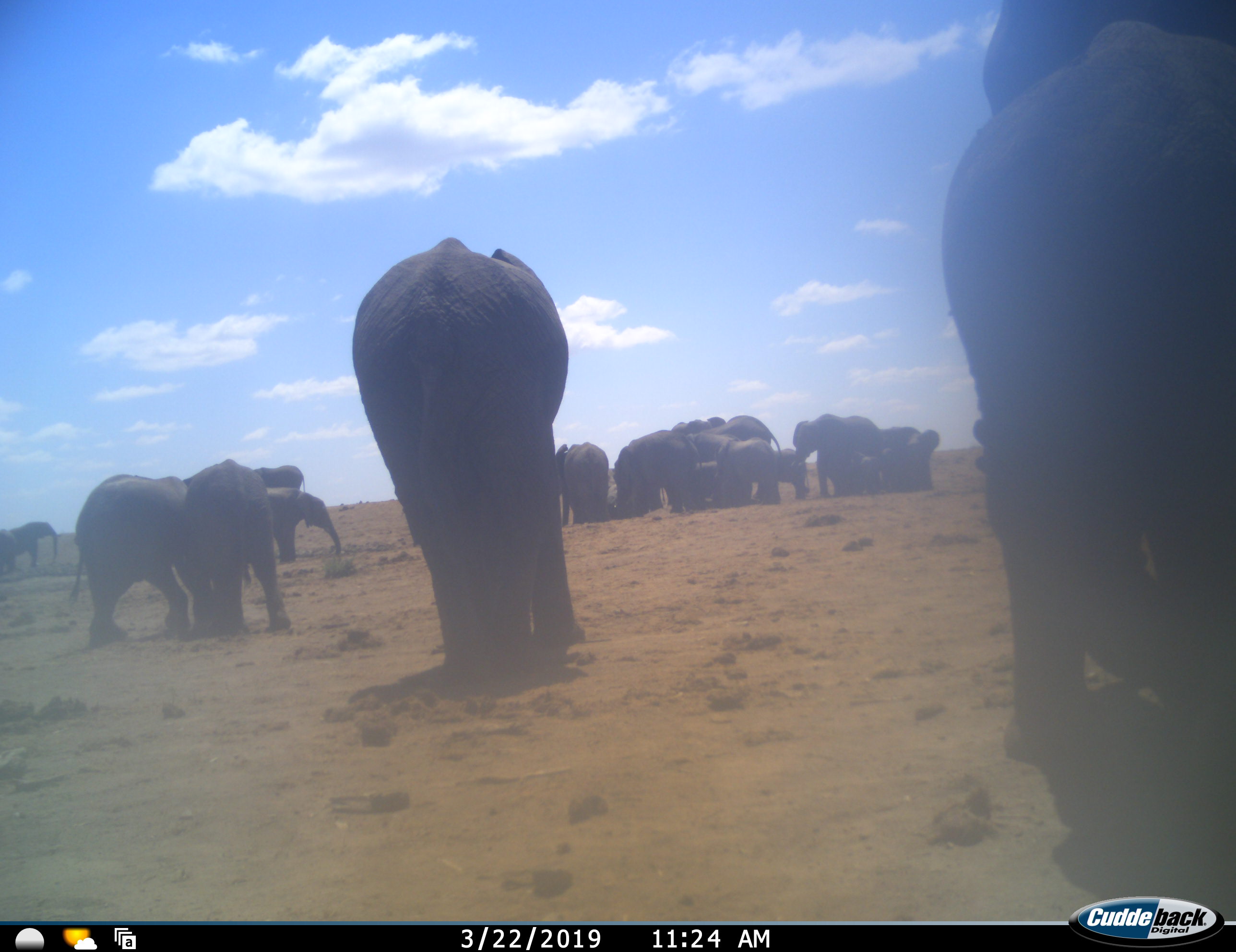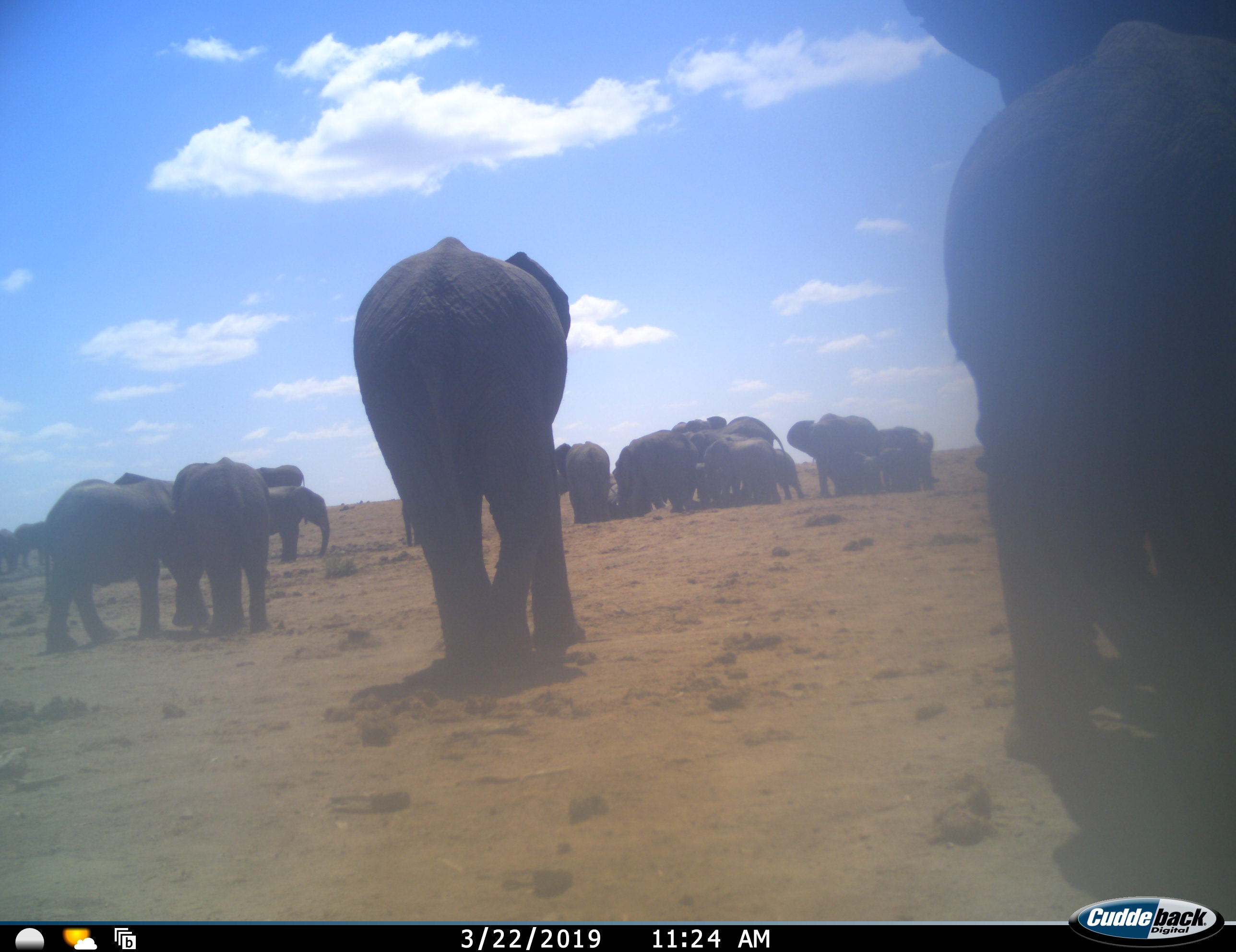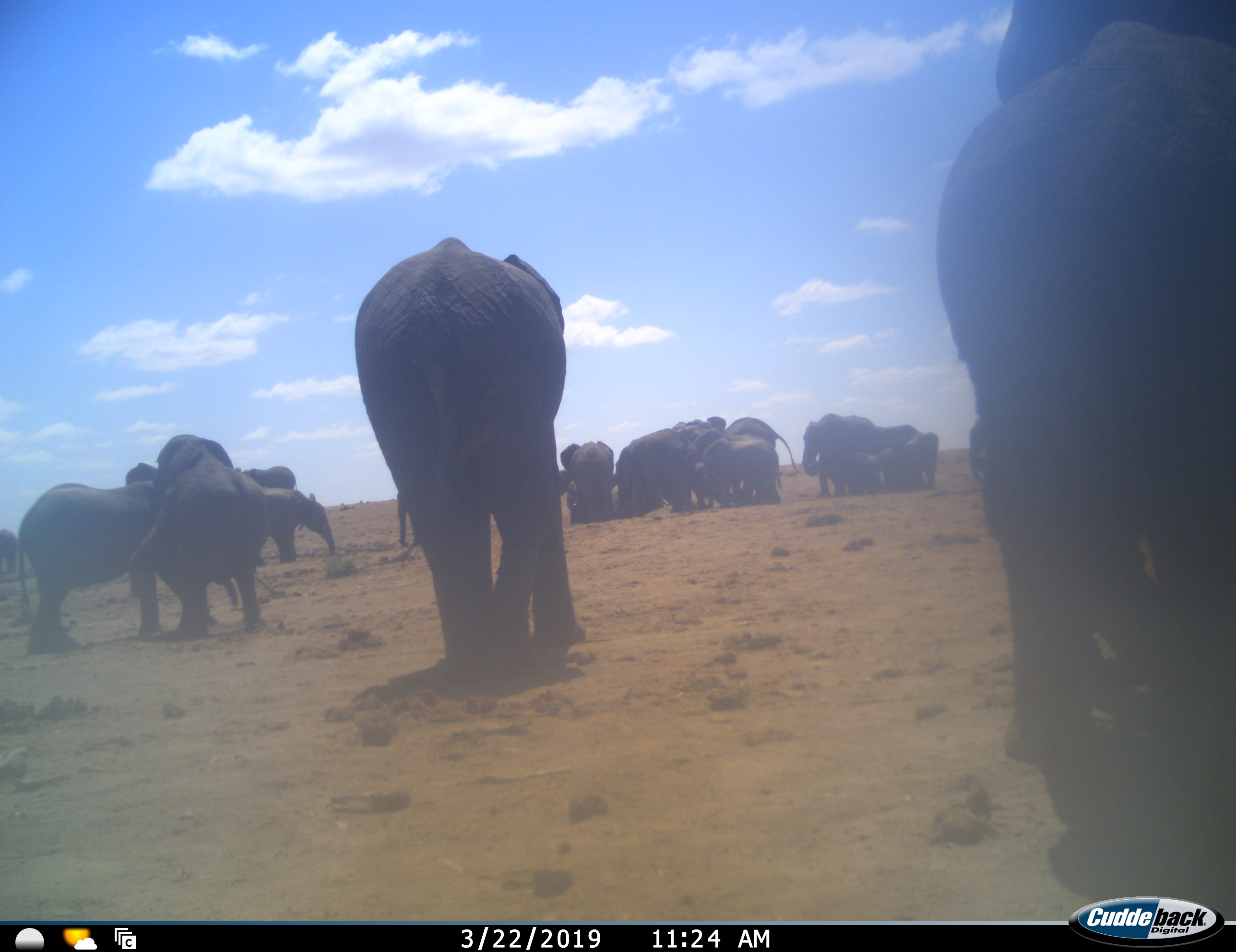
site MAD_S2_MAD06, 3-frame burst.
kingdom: Animalia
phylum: Chordata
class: Mammalia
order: Proboscidea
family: Elephantidae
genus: Loxodonta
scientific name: Loxodonta africana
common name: african bush elephant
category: elephant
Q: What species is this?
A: Elephant (african bush elephant) (Loxodonta africana).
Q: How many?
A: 11-50.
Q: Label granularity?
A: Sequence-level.